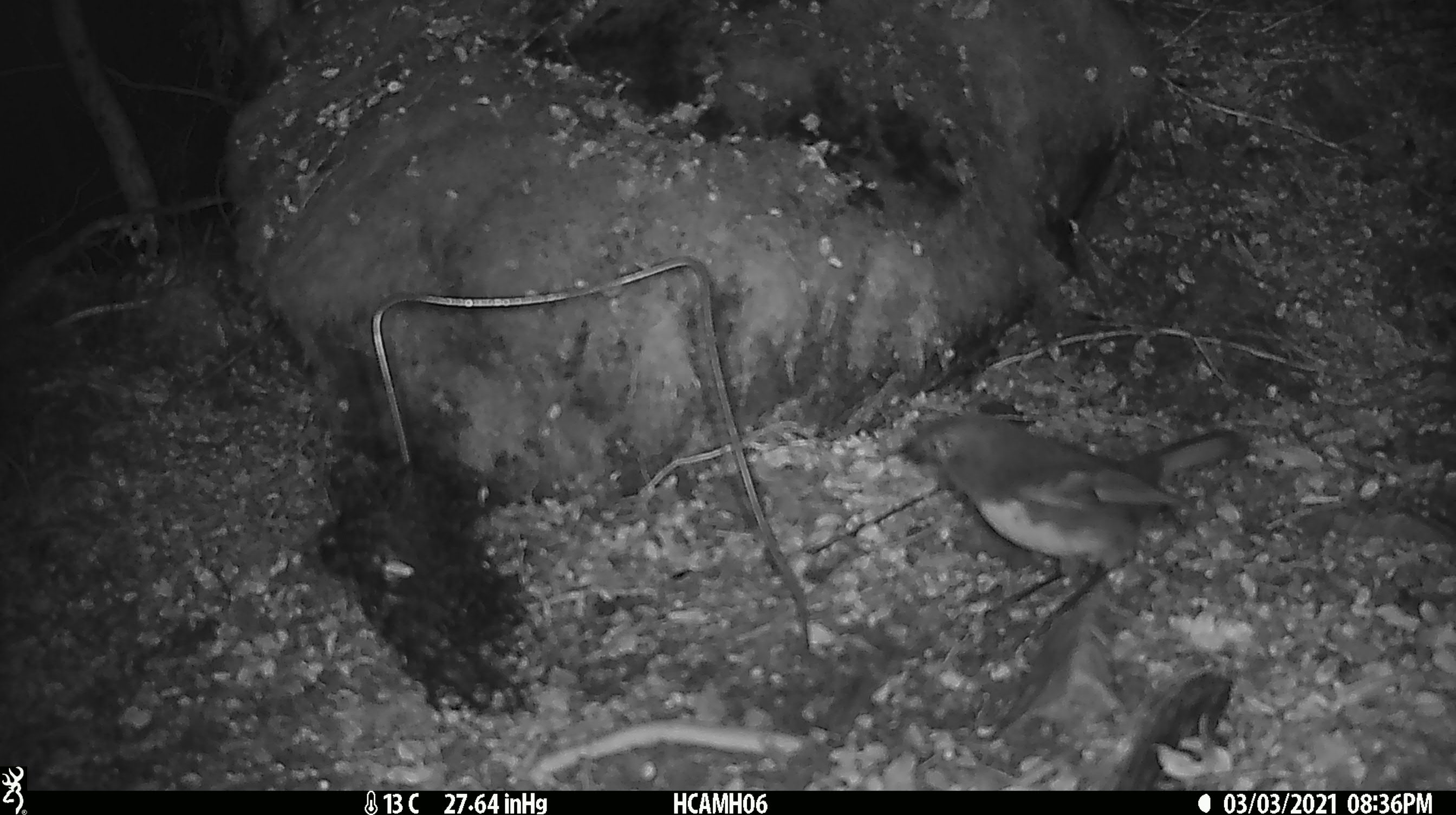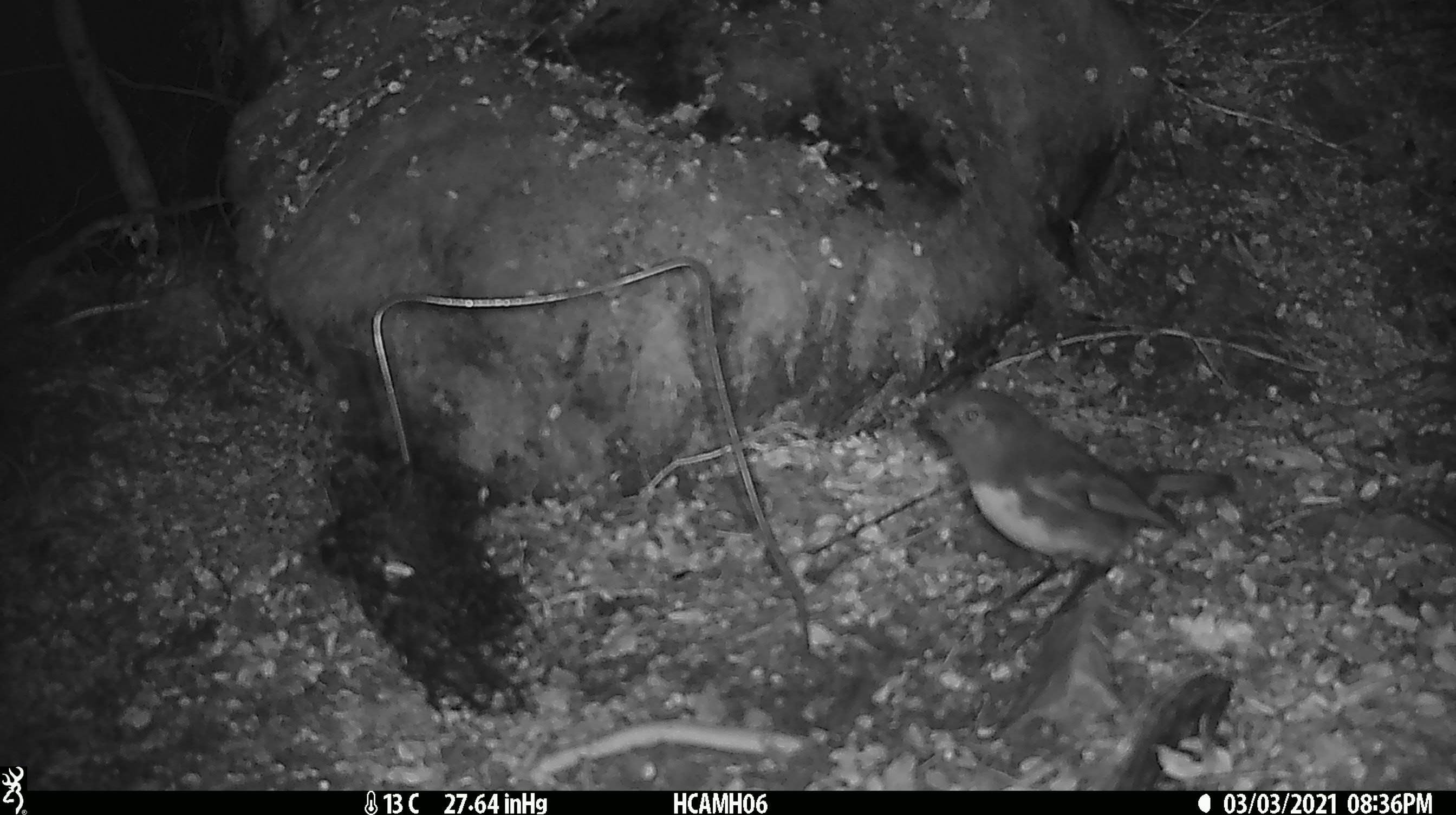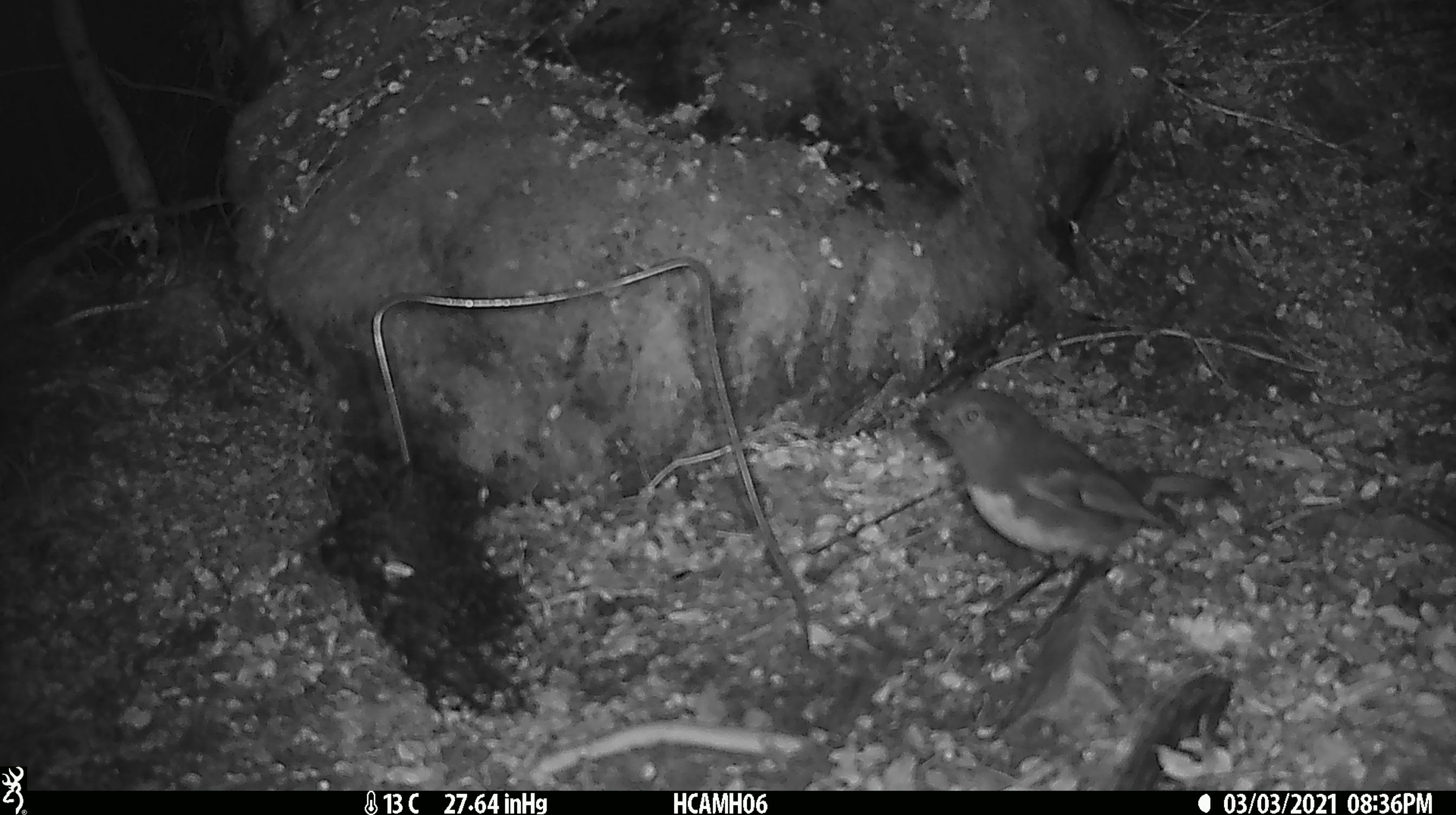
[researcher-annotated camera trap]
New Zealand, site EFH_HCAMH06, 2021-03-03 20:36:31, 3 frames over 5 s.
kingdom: Animalia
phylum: Chordata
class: Aves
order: Passeriformes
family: Petroicidae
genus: Petroica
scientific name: Petroica australis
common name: new zealand robin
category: robin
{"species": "robin (new zealand robin) (Petroica australis)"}